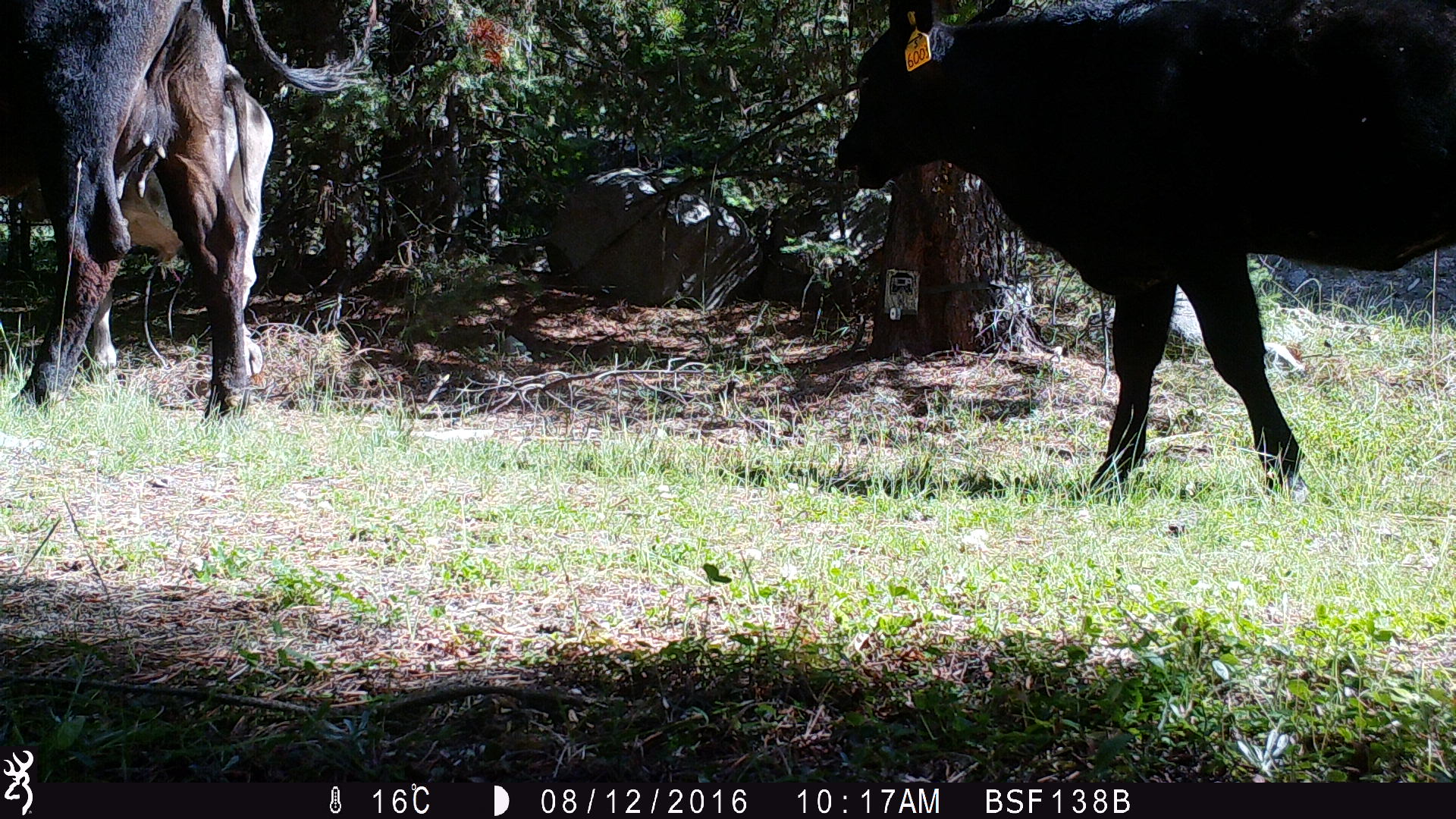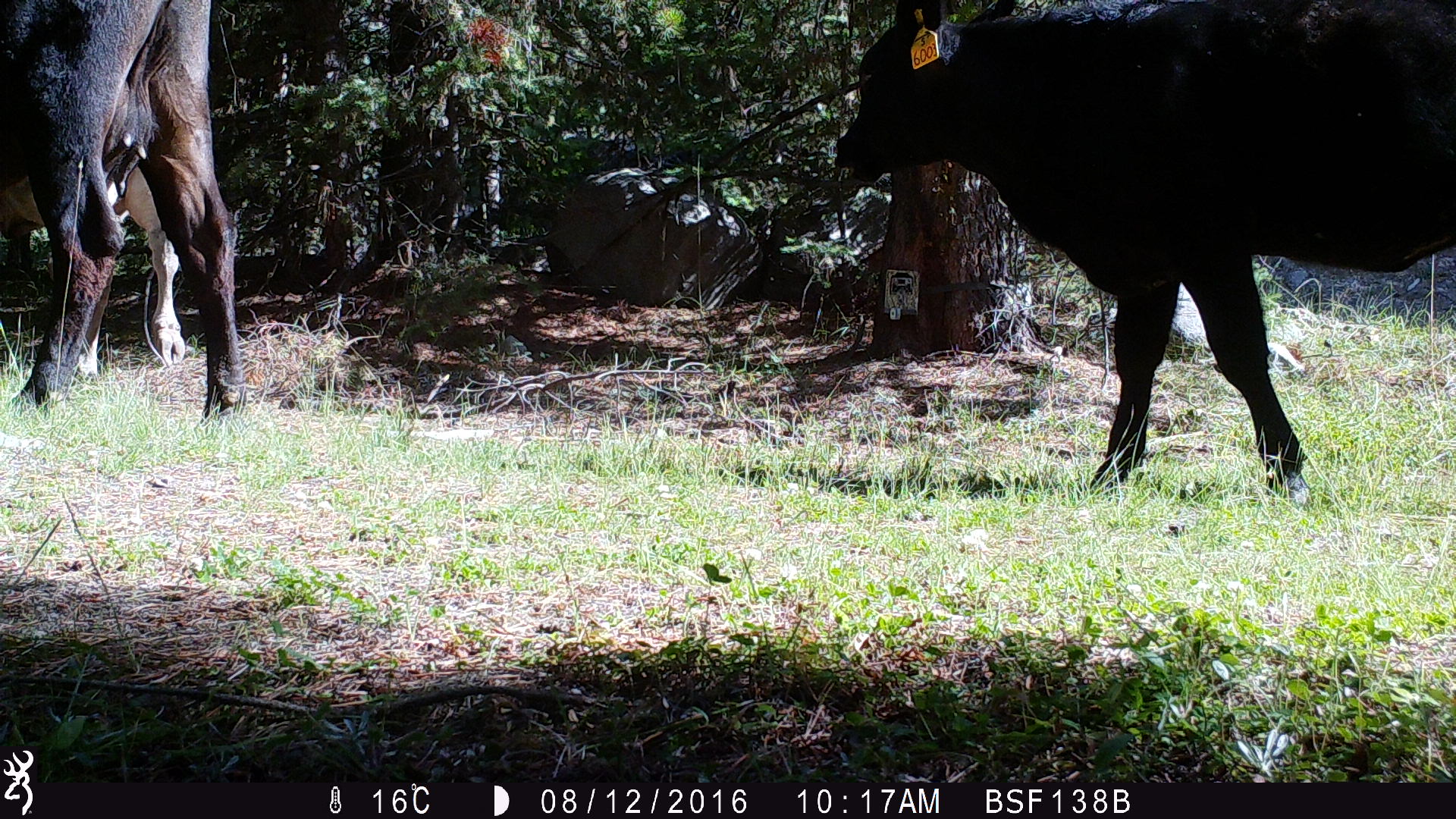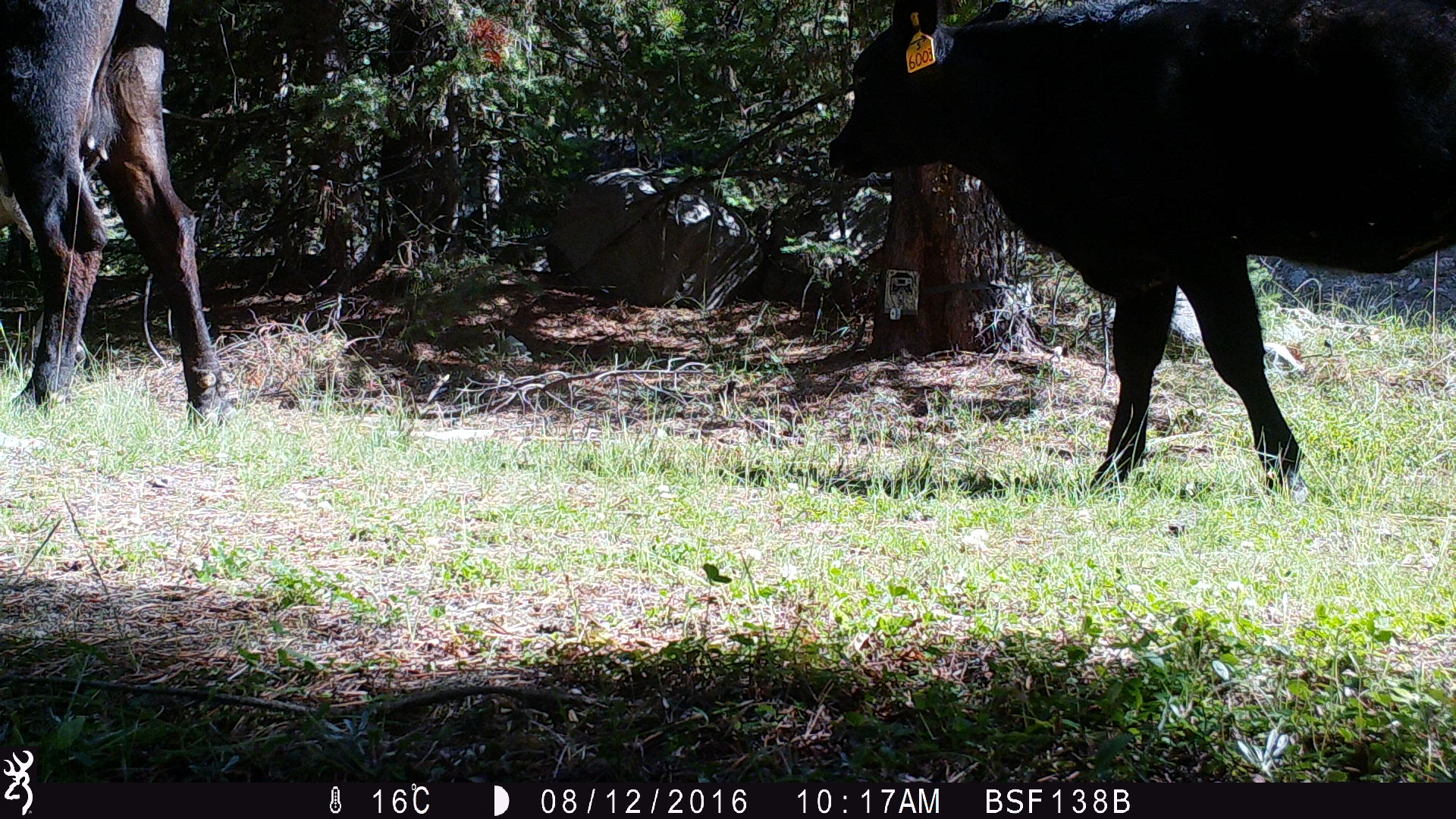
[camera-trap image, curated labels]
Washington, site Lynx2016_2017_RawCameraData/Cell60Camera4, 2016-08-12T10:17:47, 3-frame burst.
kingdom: Animalia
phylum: Chordata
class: Mammalia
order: Artiodactyla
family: Bovidae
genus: Bos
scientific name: Bos taurus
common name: domestic cattle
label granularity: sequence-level